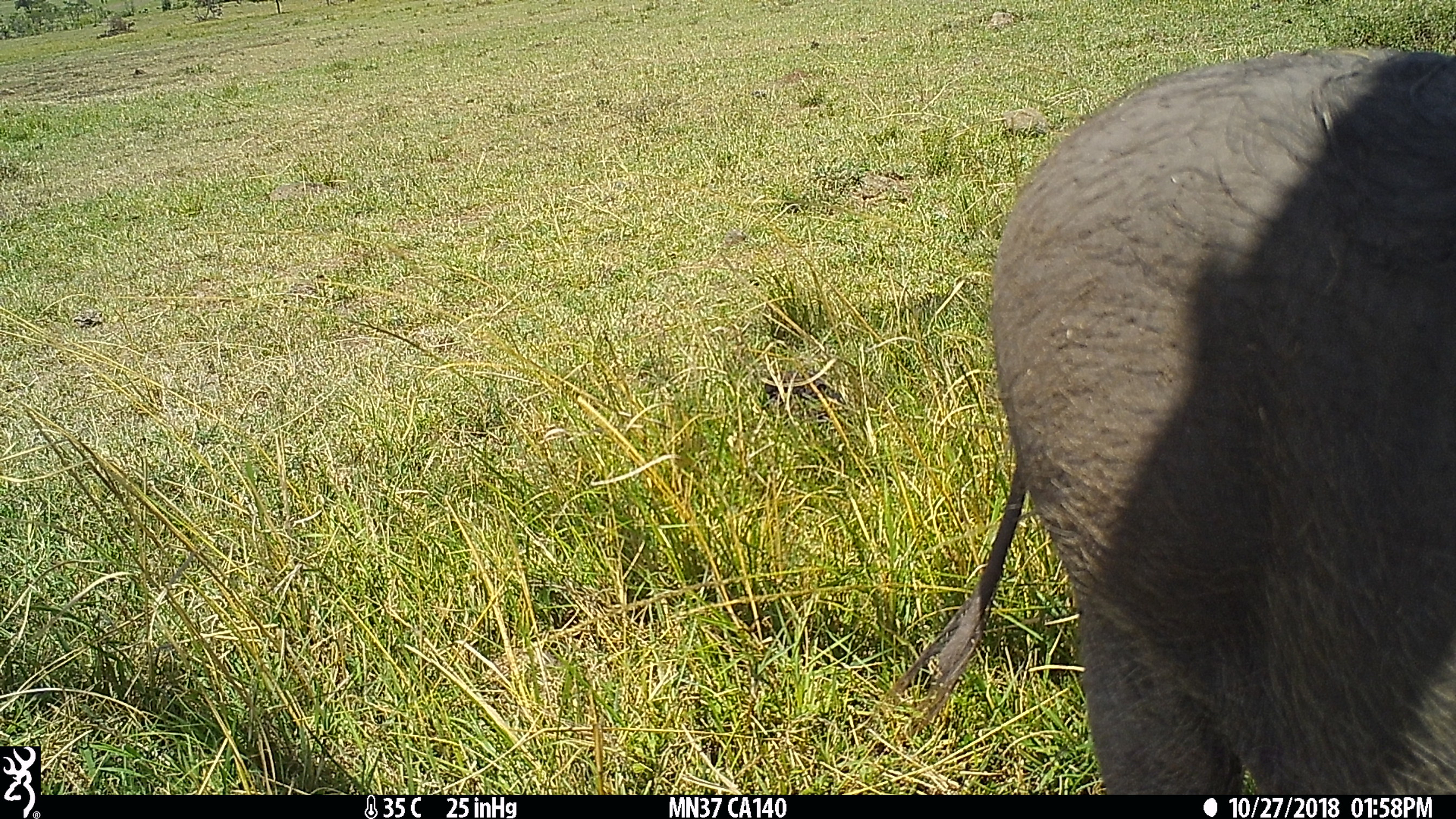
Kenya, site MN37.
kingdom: Animalia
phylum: Chordata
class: Mammalia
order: Artiodactyla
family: Suidae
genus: Phacochoerus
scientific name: Phacochoerus africanus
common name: common warthog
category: warthog